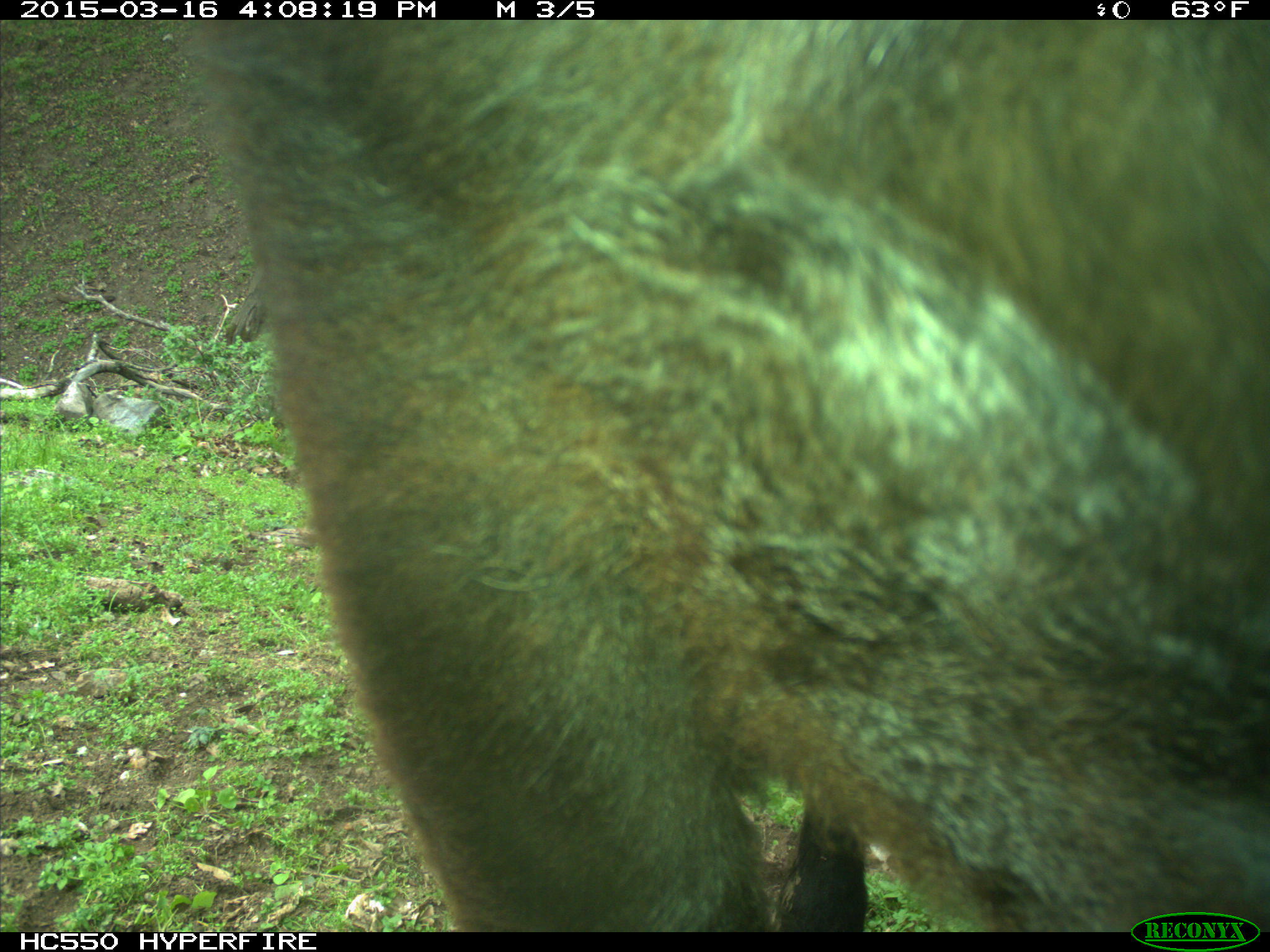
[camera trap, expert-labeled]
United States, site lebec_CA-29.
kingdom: Animalia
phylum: Chordata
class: Mammalia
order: Artiodactyla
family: Bovidae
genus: Bos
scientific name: Bos taurus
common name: domestic cow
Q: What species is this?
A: Bos taurus (domestic cow).